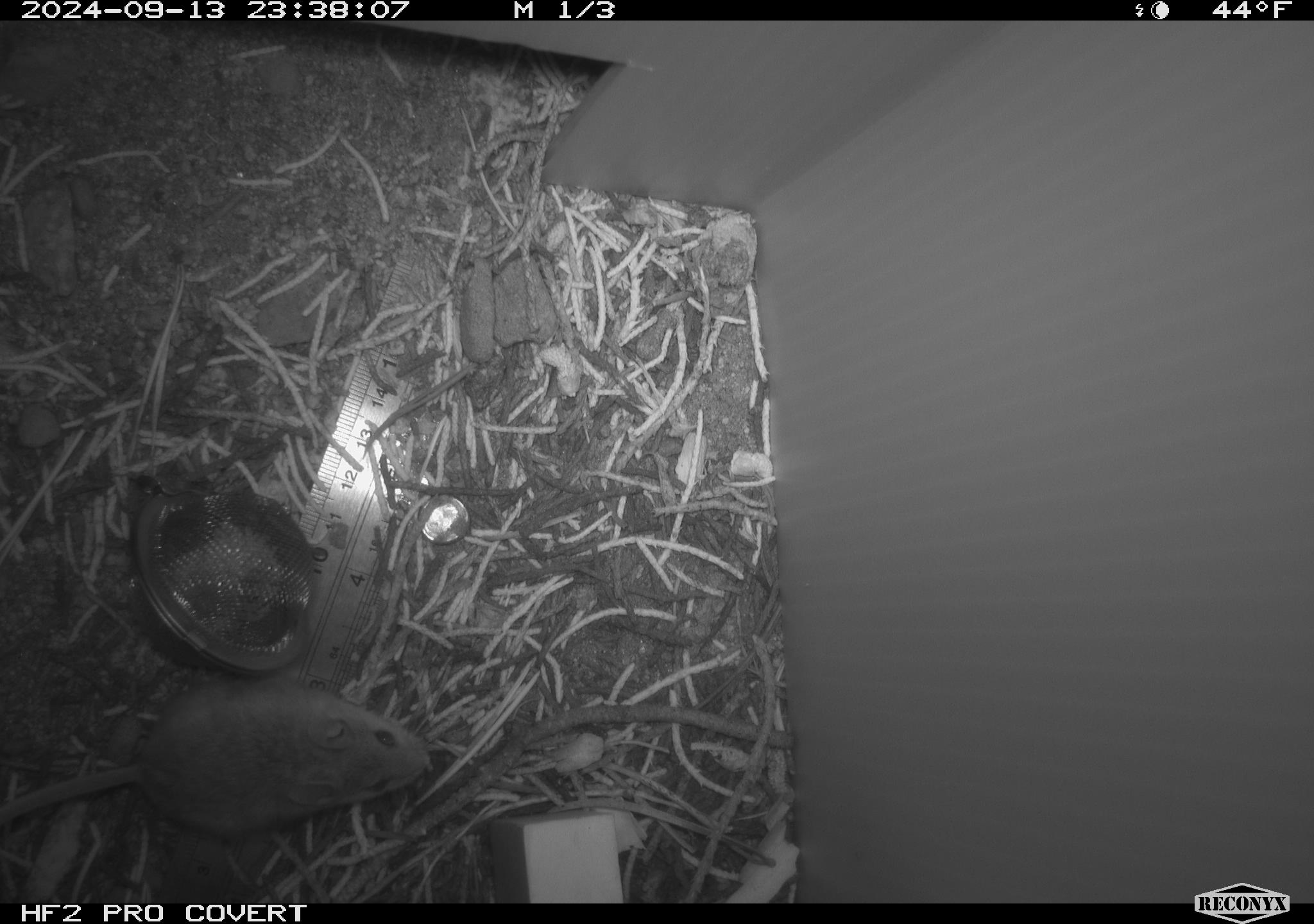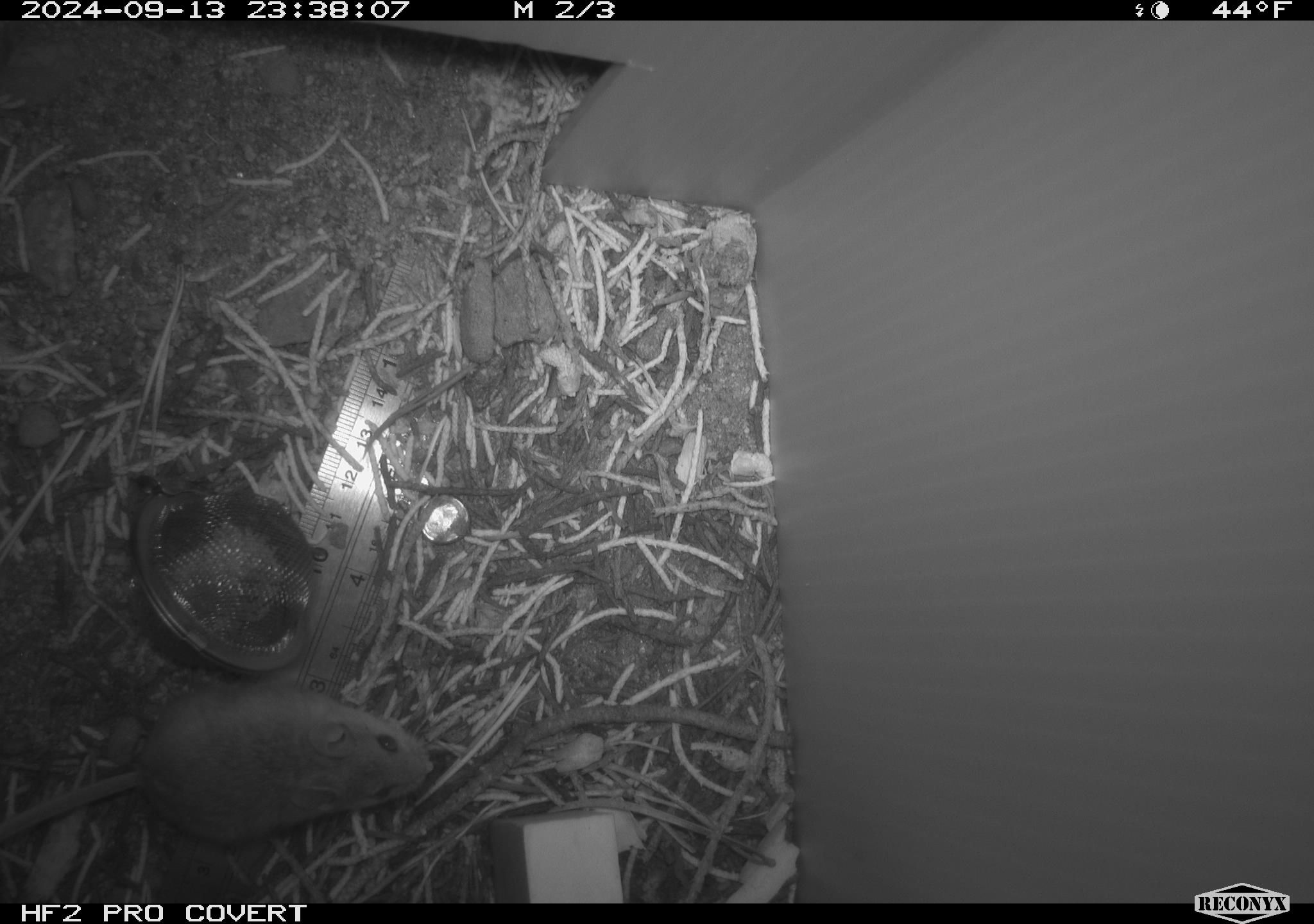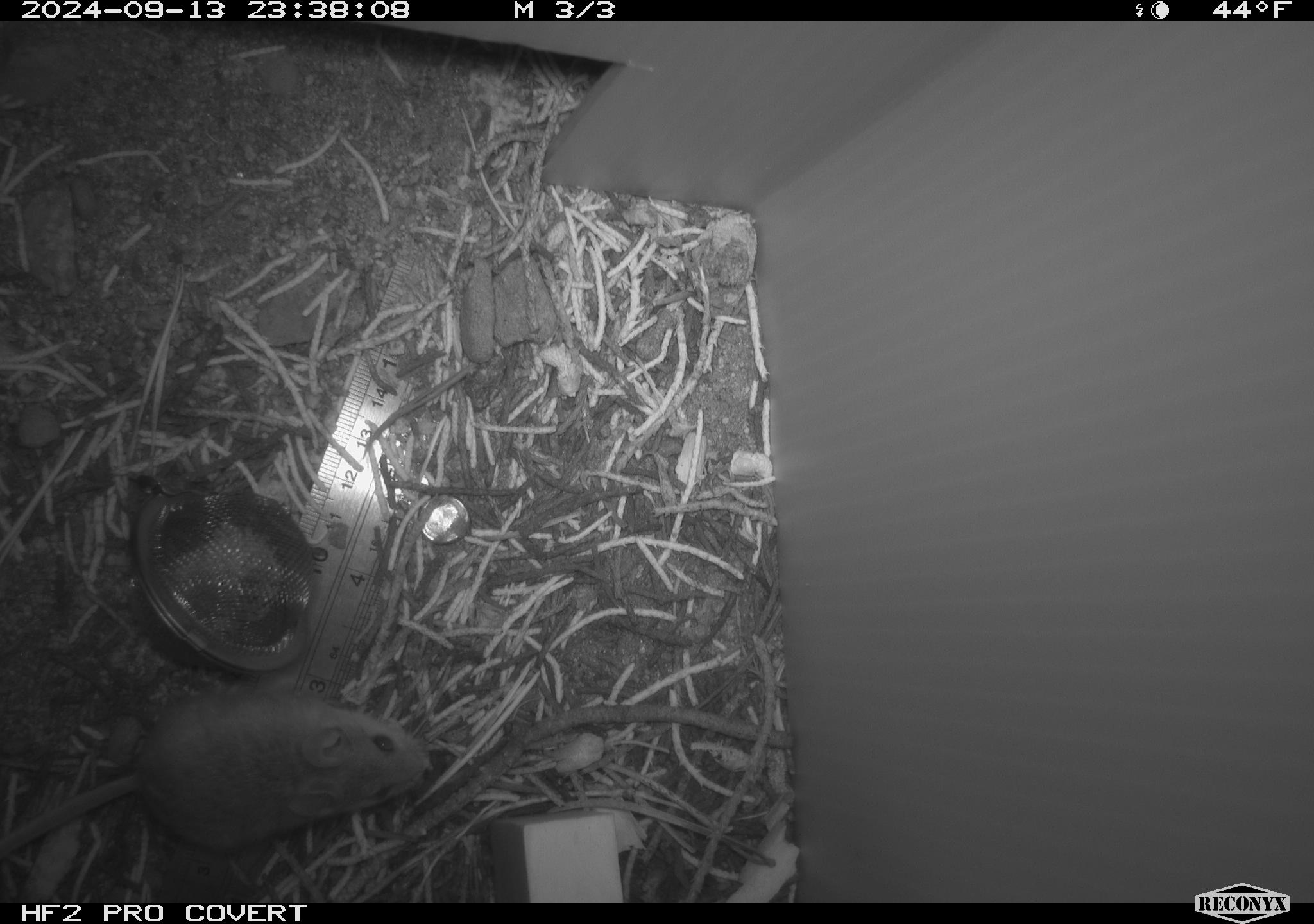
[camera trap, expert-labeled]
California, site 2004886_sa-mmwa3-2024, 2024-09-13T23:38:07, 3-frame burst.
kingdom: Animalia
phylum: Chordata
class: Mammalia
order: Rodentia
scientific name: Rodentia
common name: mouse species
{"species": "mouse species (Rodentia)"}